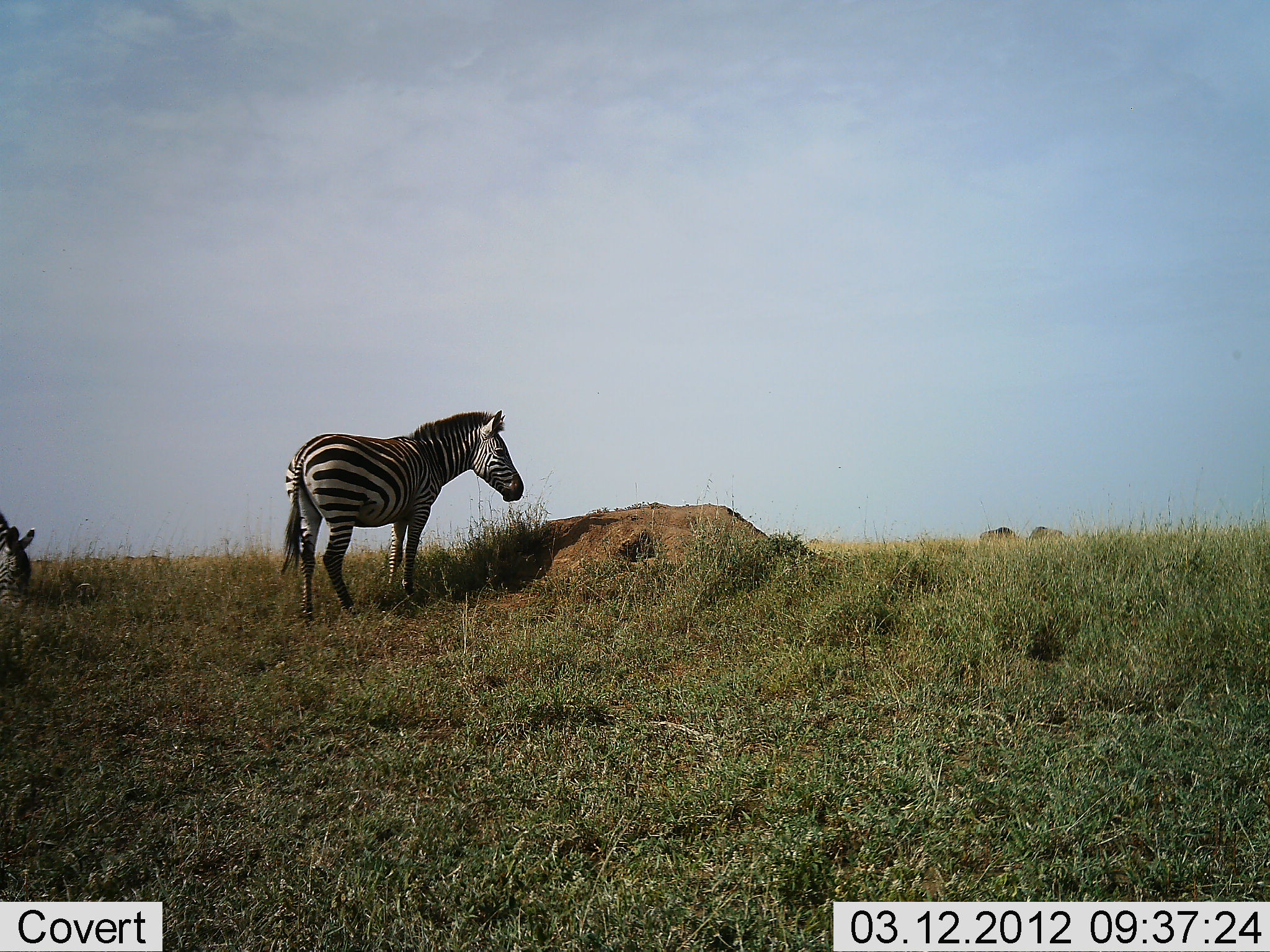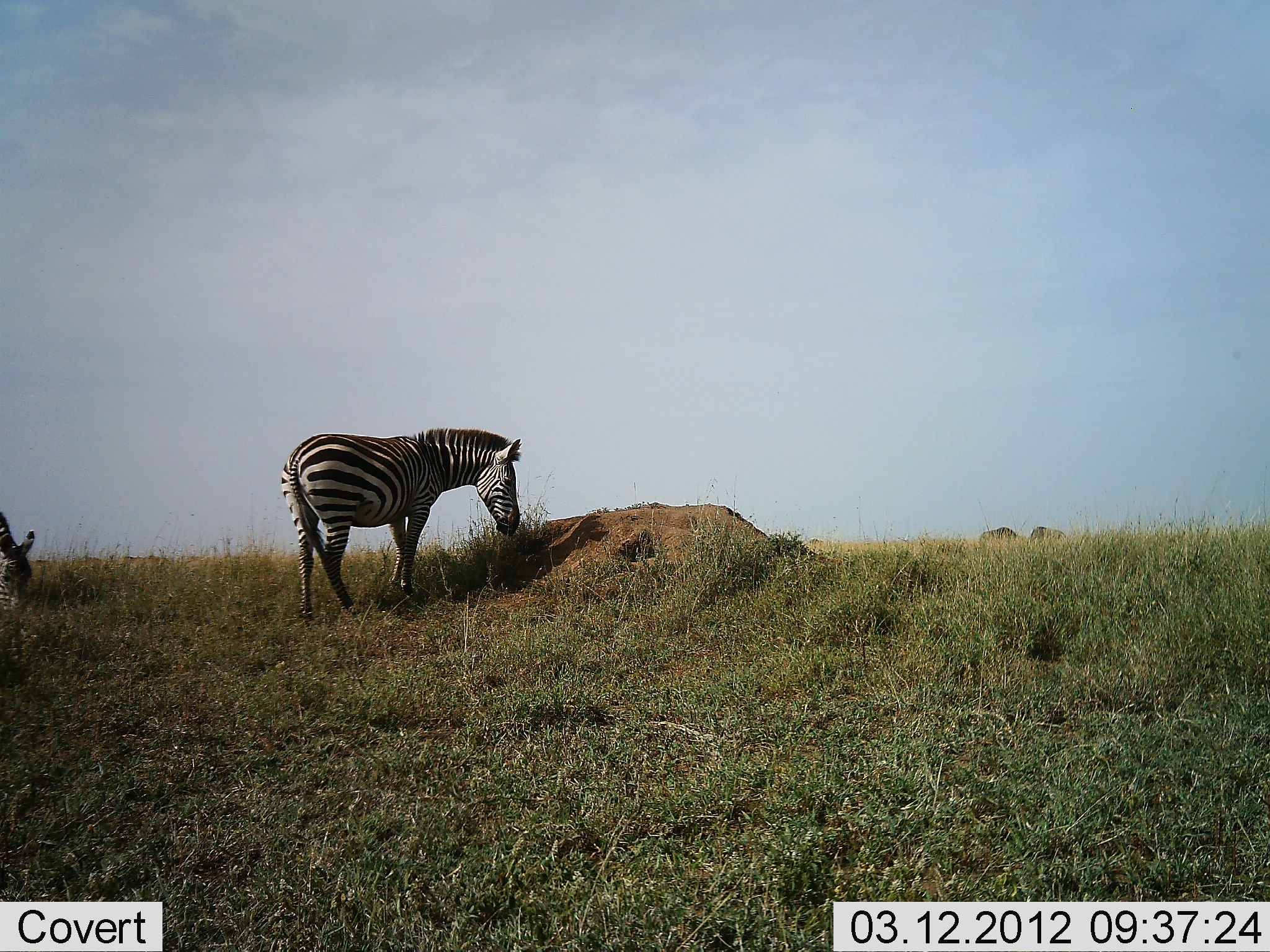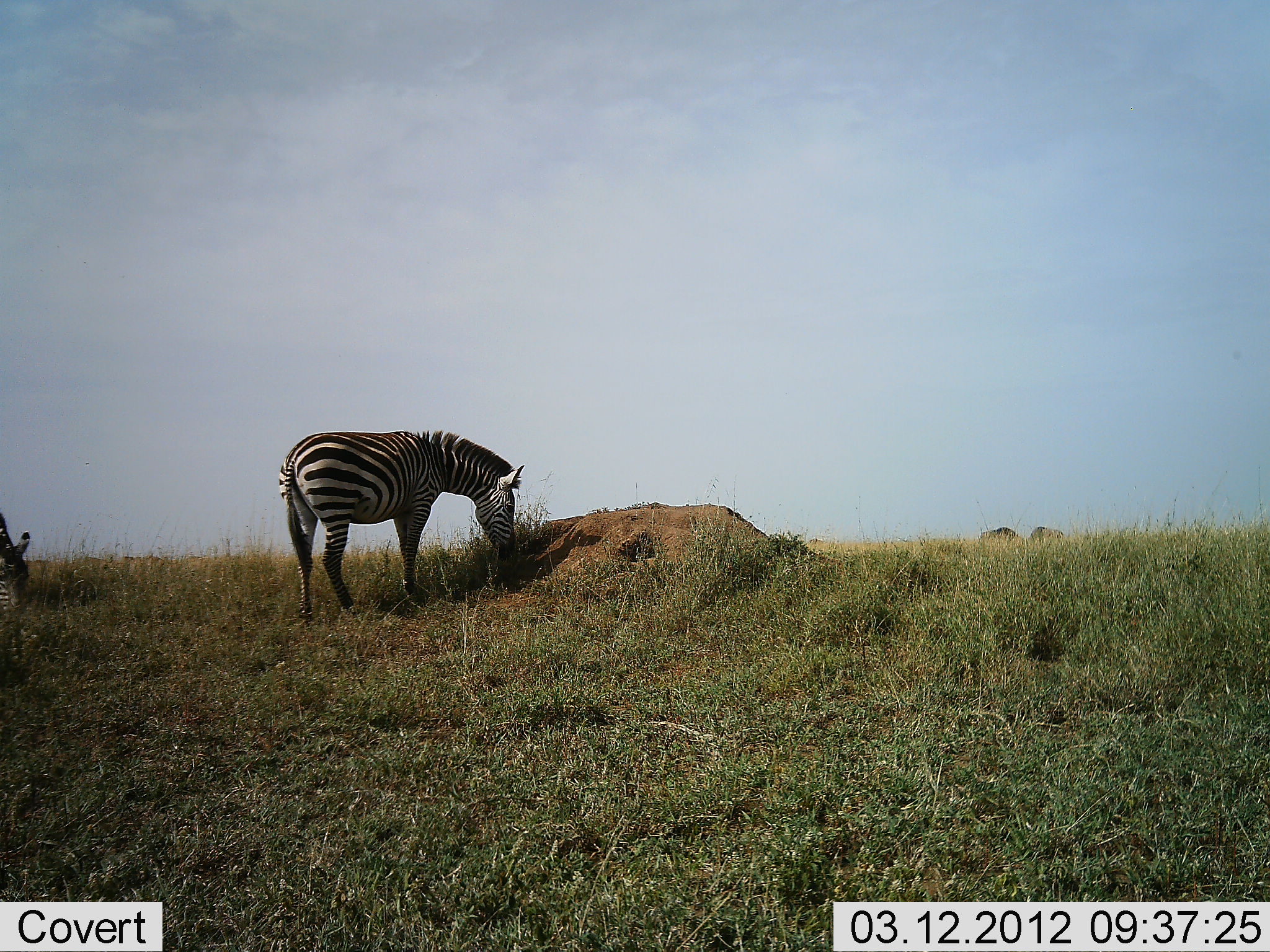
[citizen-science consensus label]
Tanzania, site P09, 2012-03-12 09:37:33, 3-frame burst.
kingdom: Animalia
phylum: Chordata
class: Mammalia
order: Perissodactyla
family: Equidae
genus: Equus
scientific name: Equus quagga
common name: plains zebra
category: zebra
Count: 2.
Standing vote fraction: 48%.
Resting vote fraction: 0%.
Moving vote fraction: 4%.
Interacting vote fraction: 0%.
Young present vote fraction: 0%.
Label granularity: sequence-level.